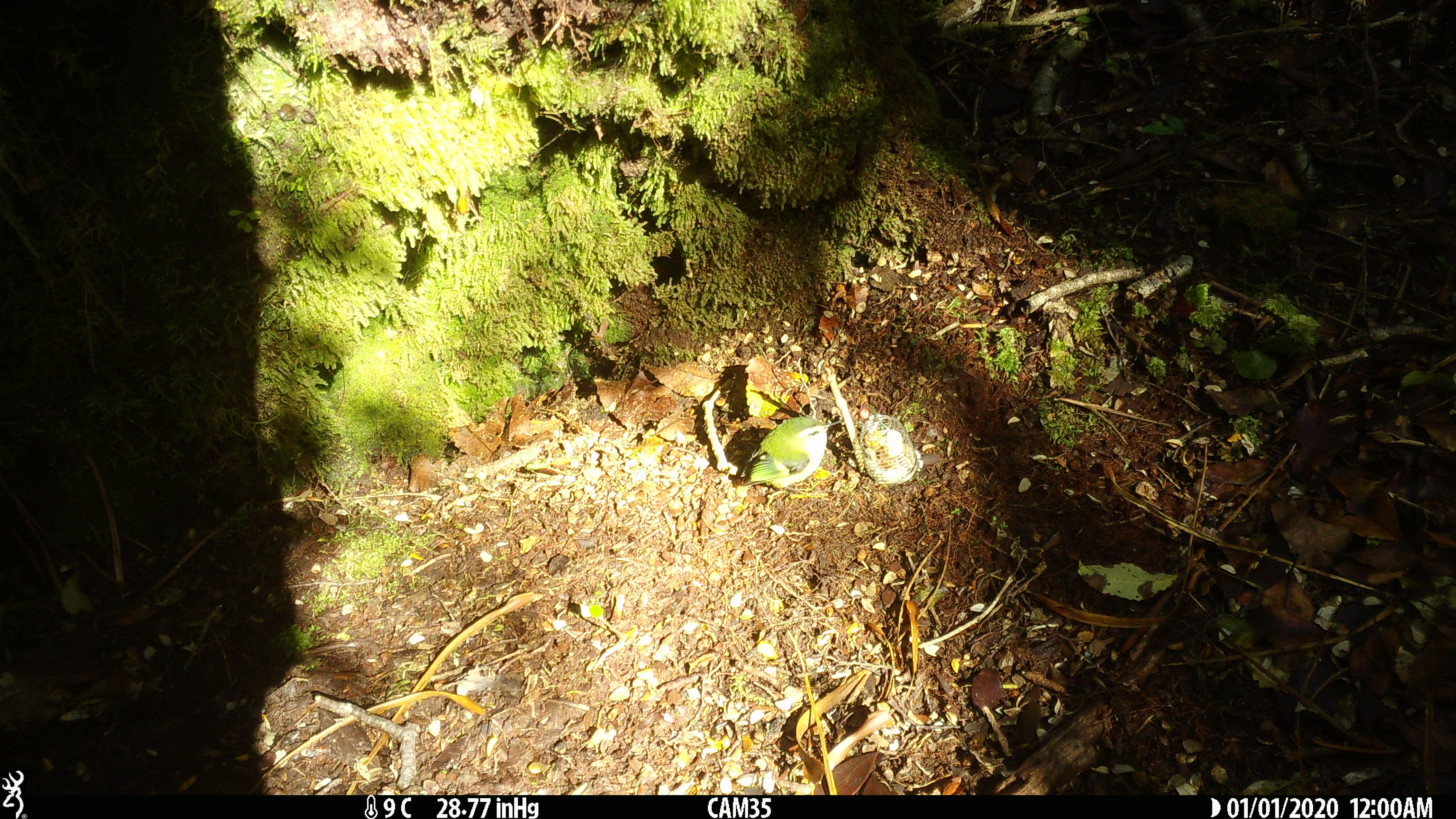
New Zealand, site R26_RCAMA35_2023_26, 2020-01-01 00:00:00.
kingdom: Animalia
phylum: Chordata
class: Aves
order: Passeriformes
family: Acanthisittidae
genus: Acanthisitta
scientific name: Acanthisitta chloris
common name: rifleman